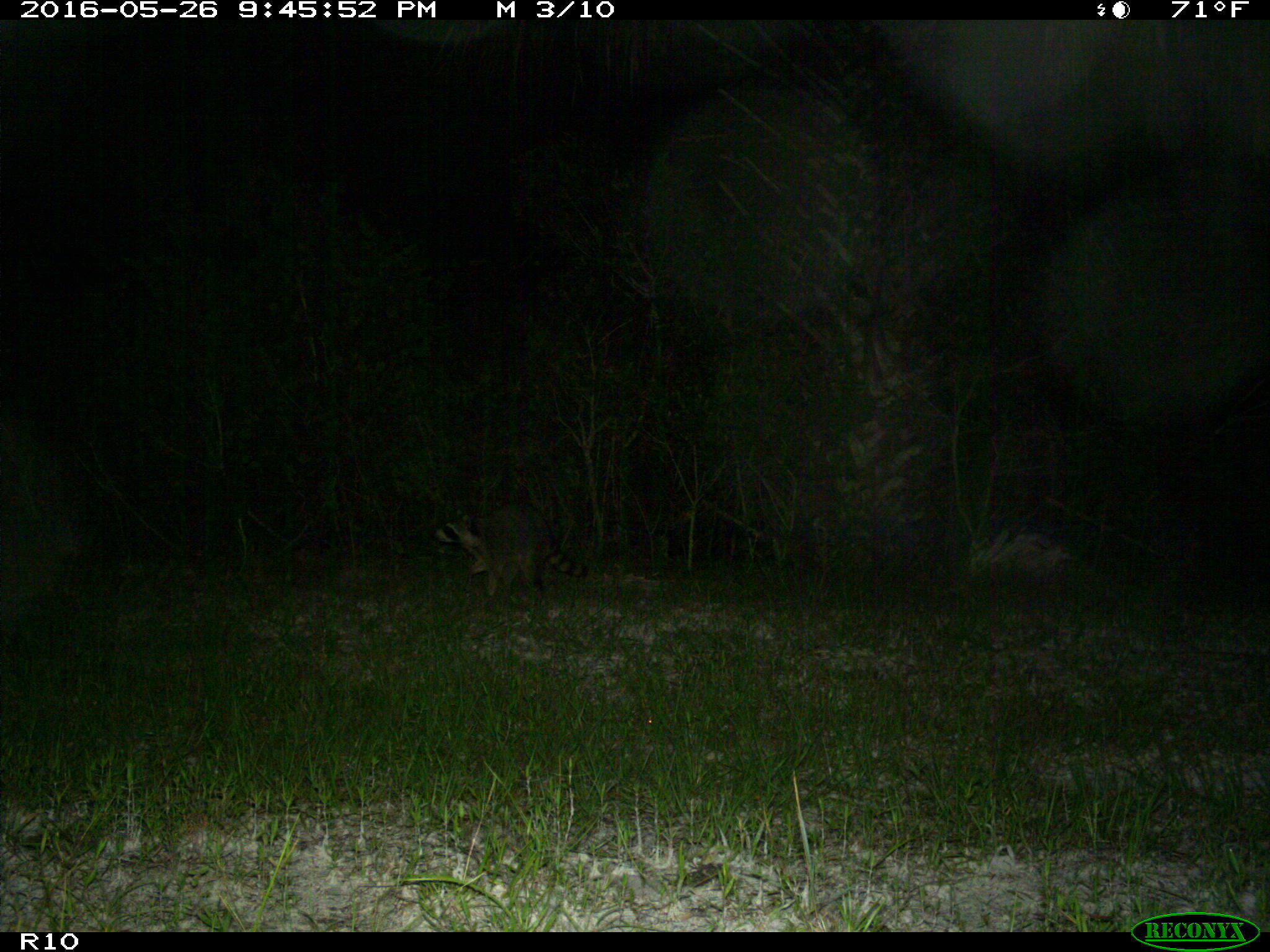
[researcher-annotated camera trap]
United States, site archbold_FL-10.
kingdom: Animalia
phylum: Chordata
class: Mammalia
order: Carnivora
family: Procyonidae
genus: Procyon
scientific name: Procyon lotor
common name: common raccoon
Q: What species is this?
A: Procyon lotor (common raccoon).